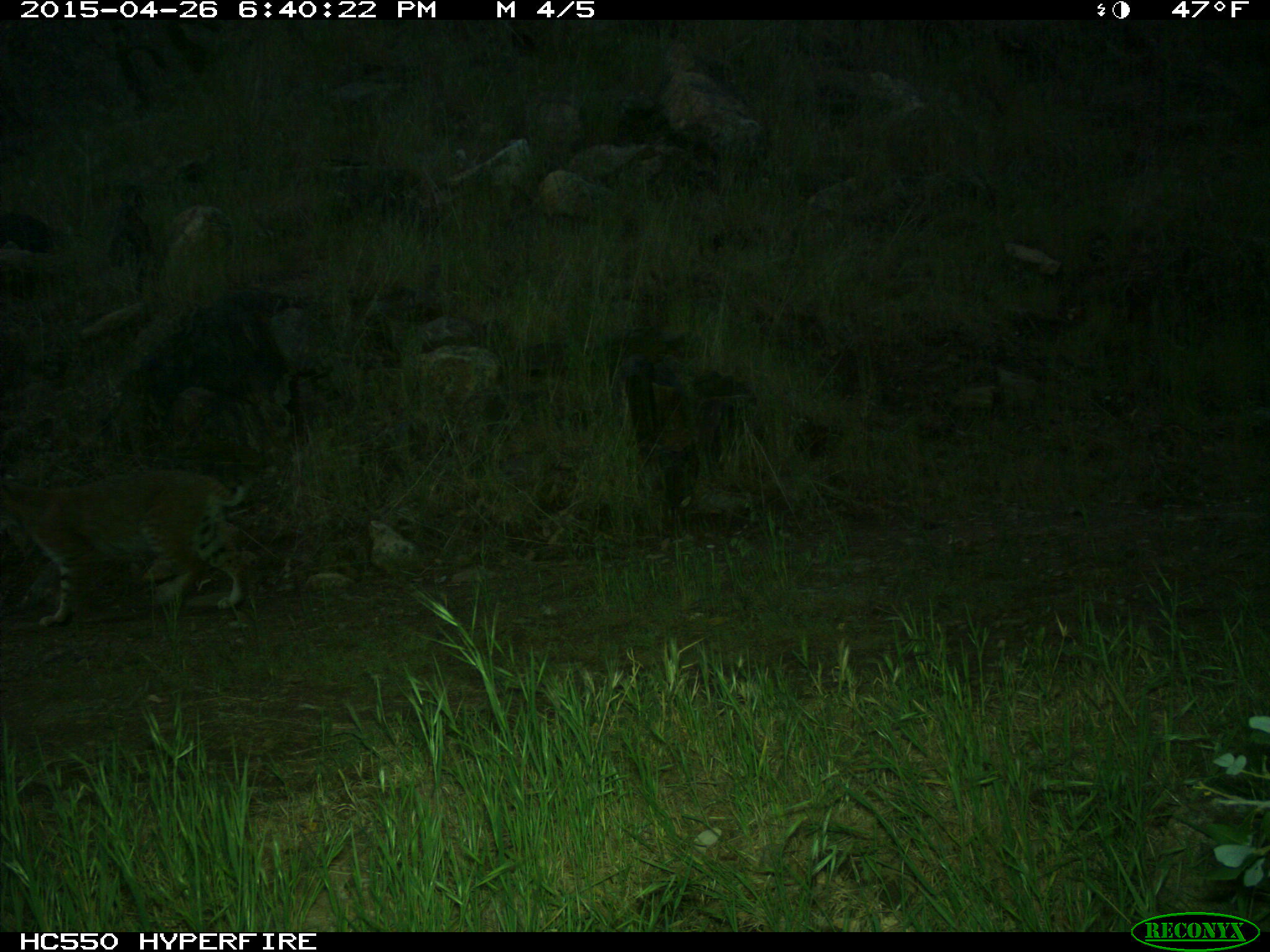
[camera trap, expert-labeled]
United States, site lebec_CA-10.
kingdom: Animalia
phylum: Chordata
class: Mammalia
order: Carnivora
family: Felidae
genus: Lynx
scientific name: Lynx rufus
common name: bobcat